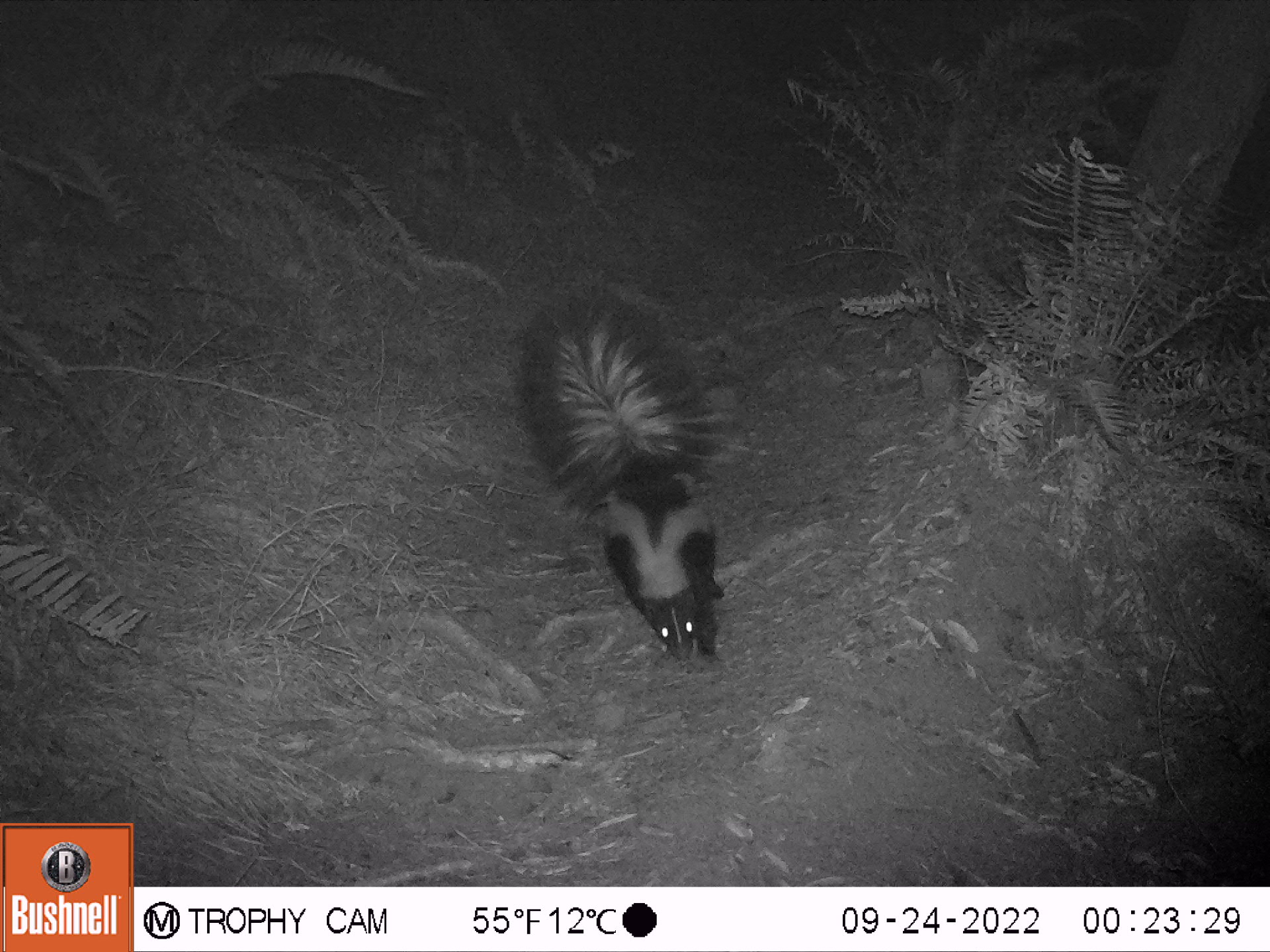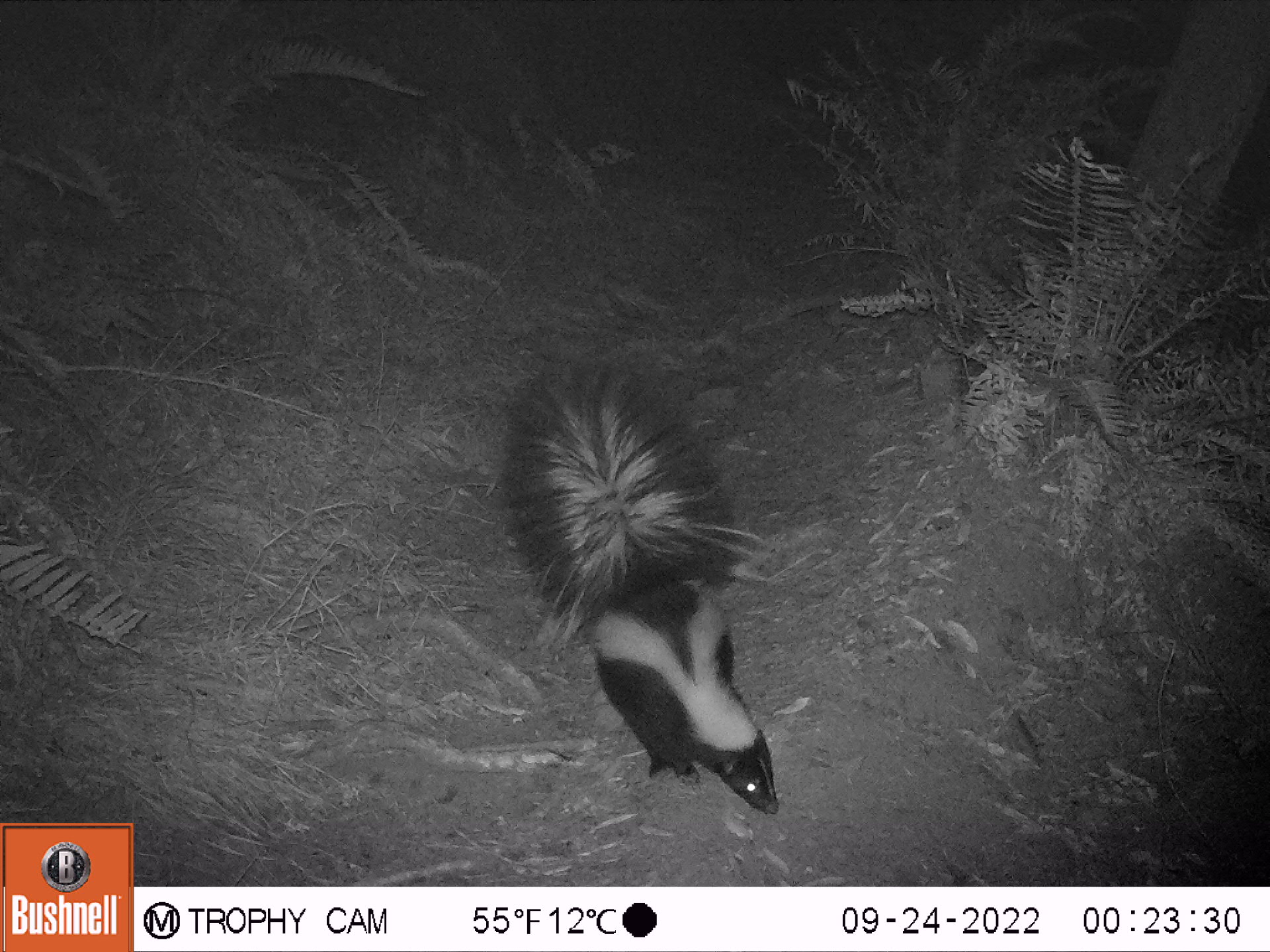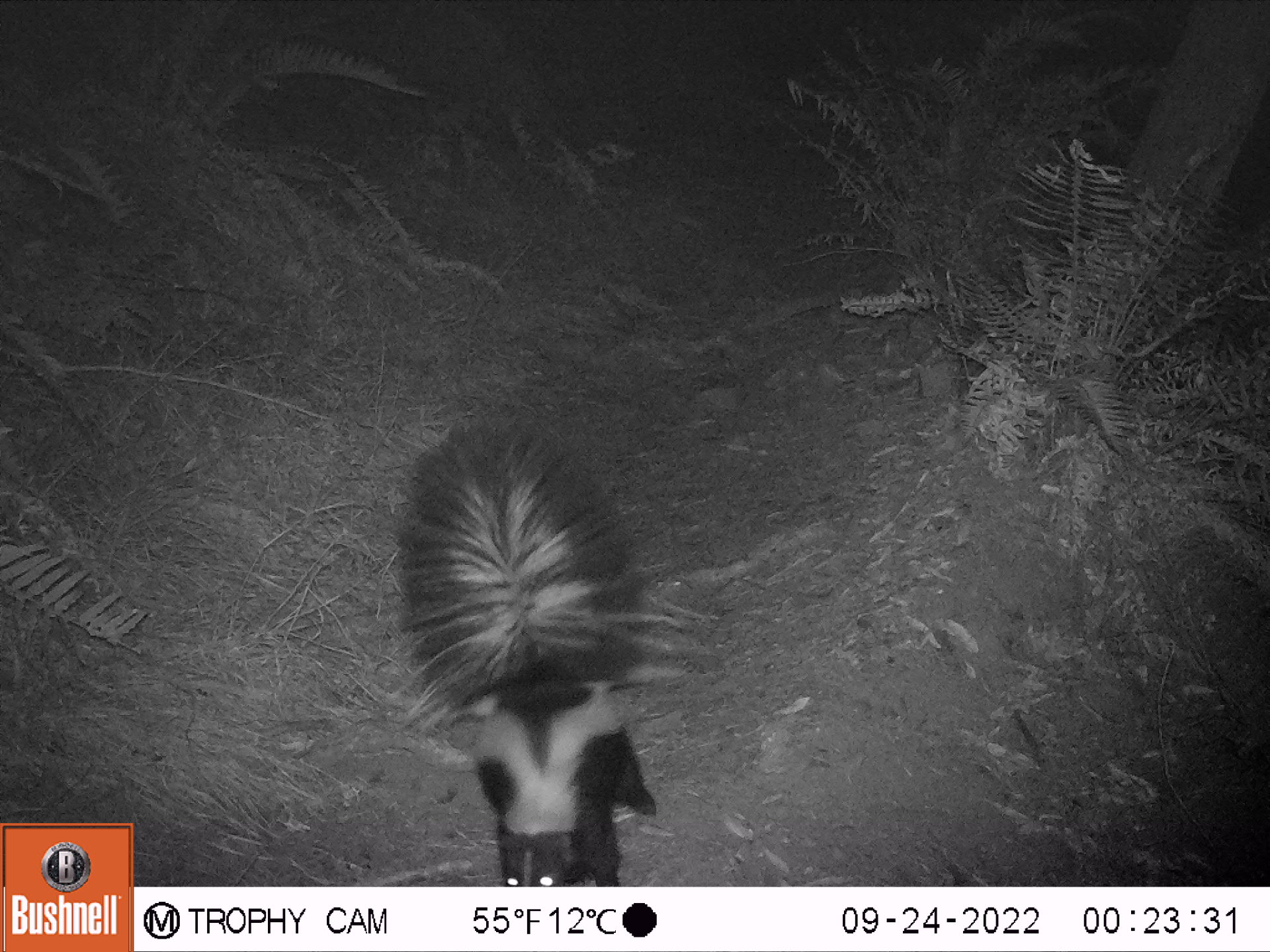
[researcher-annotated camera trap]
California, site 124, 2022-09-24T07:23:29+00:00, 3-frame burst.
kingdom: Animalia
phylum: Chordata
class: Mammalia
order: Carnivora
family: Mephitidae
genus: Mephitis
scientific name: Mephitis mephitis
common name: striped skunk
Striped skunk (Mephitis mephitis).